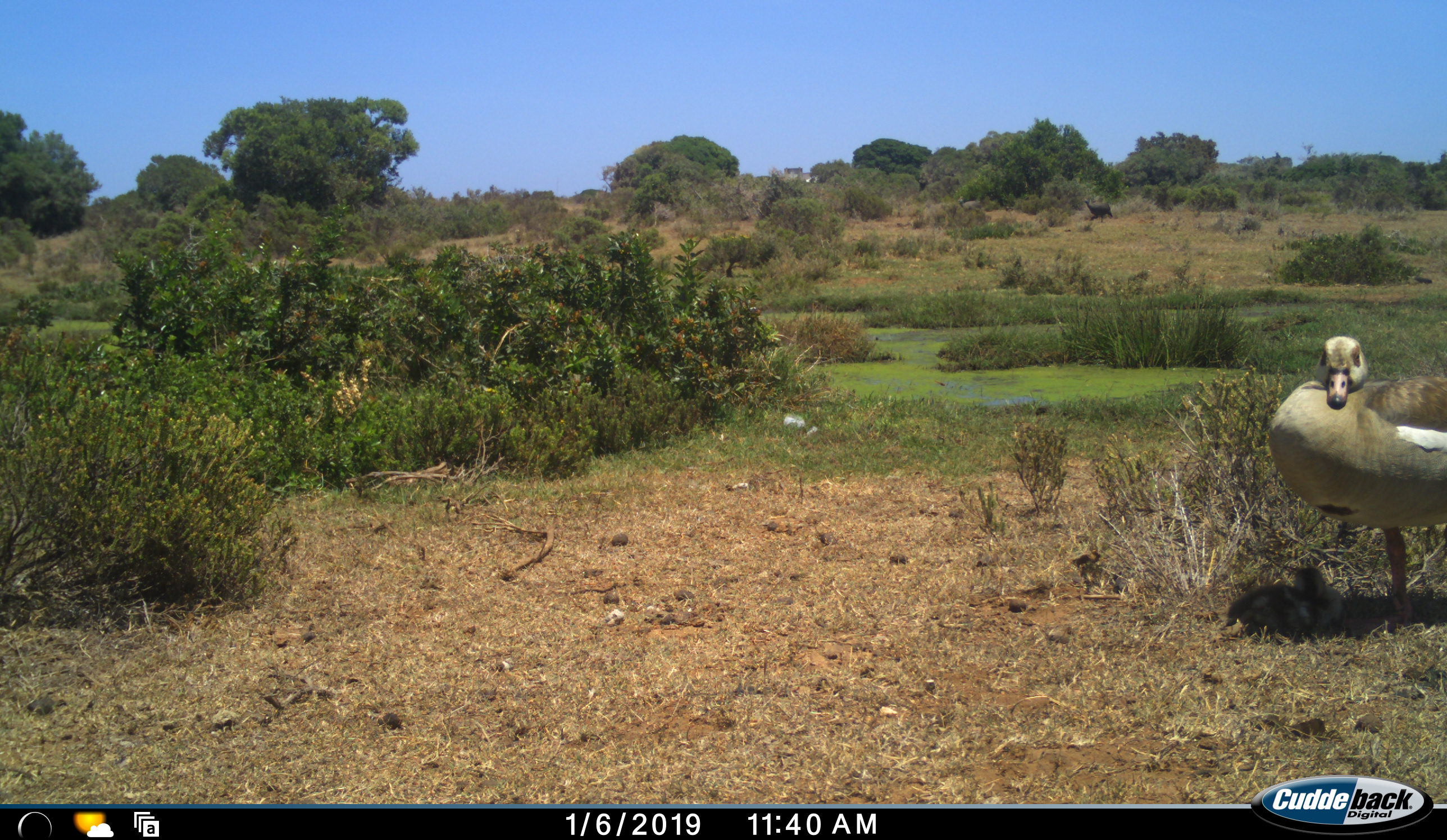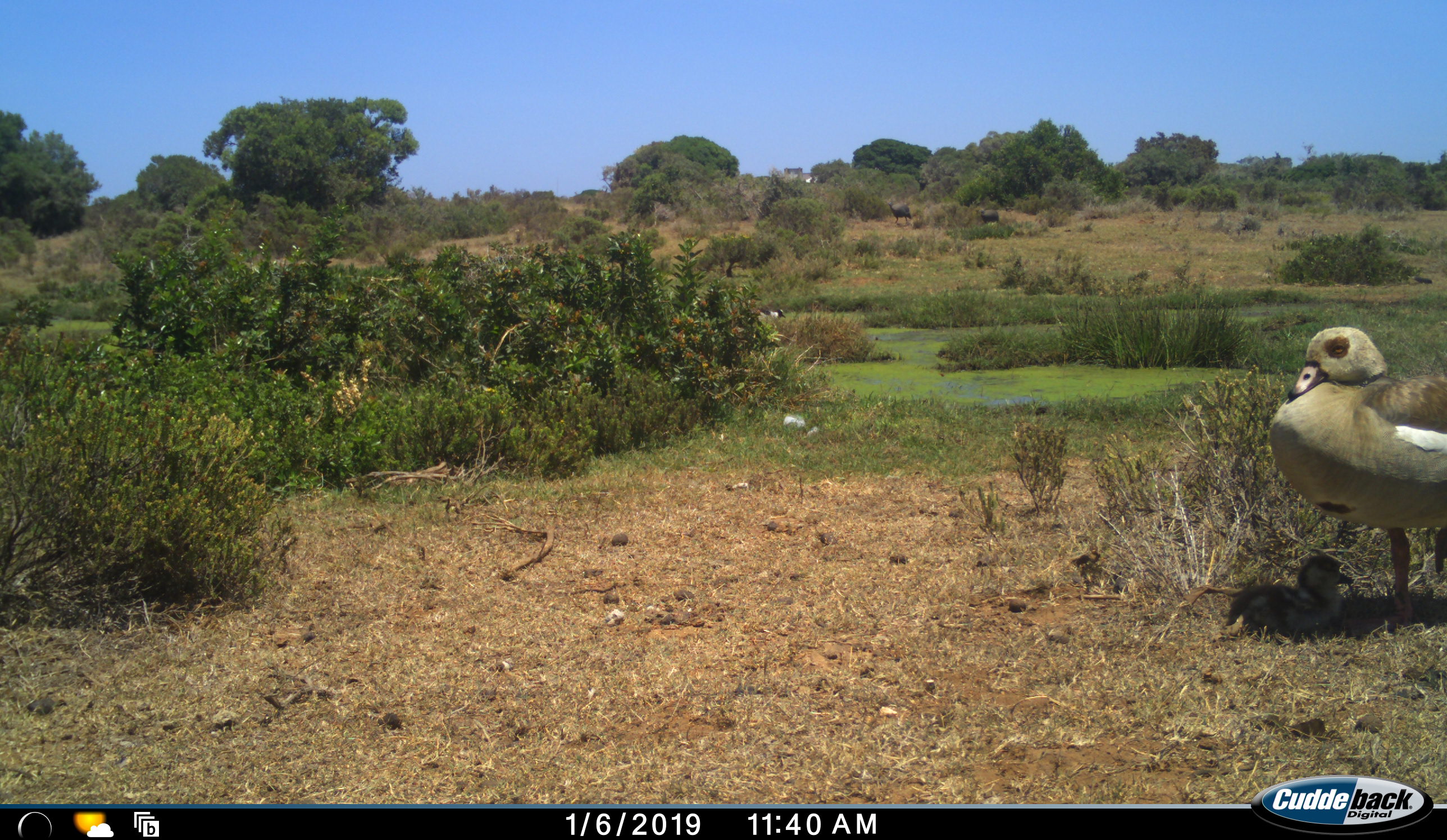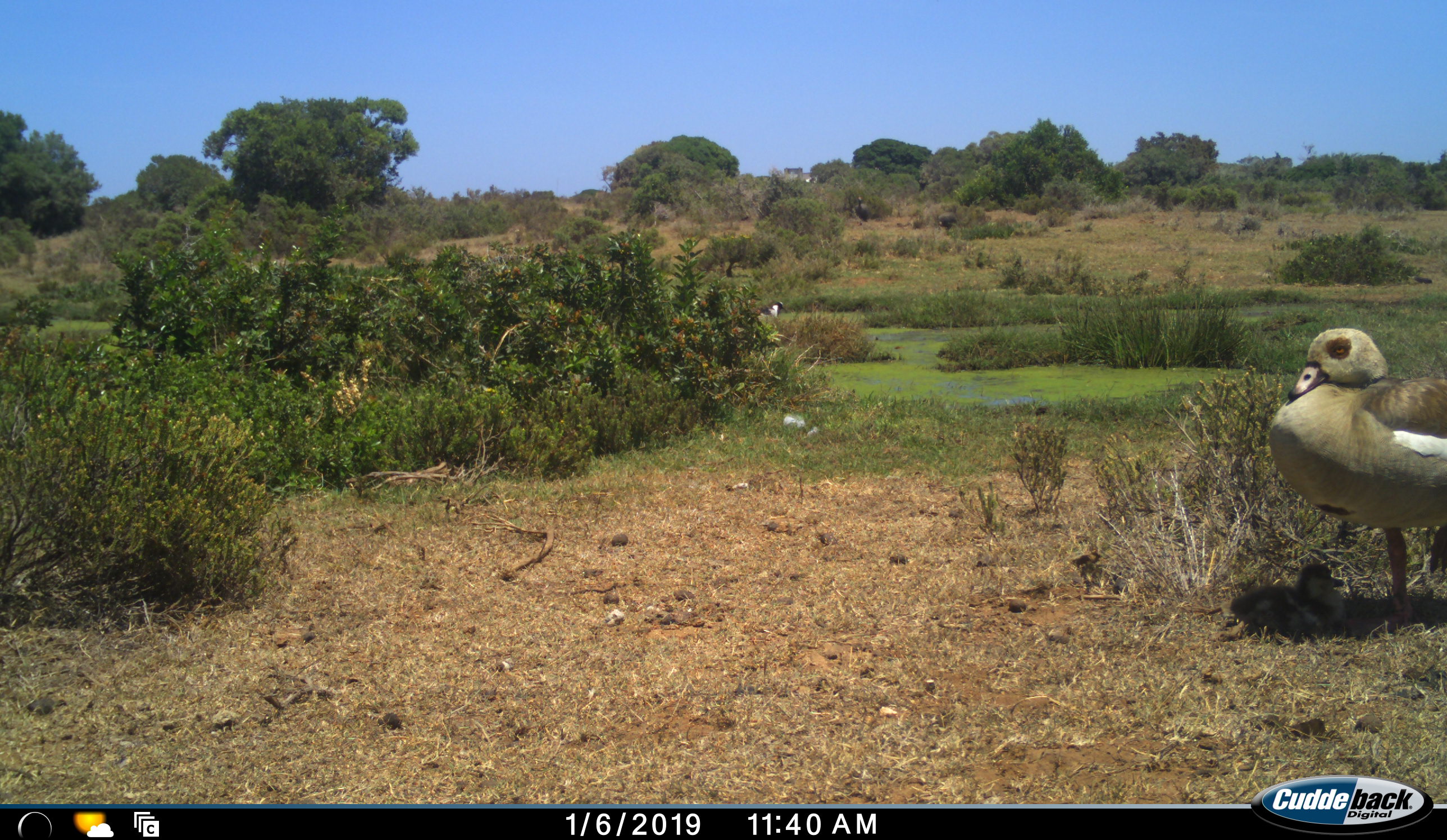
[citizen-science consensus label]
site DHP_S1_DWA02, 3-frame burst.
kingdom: Animalia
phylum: Chordata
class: Aves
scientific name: Aves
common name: bird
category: birdother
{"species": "birdother (bird) (Aves)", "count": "4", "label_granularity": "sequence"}